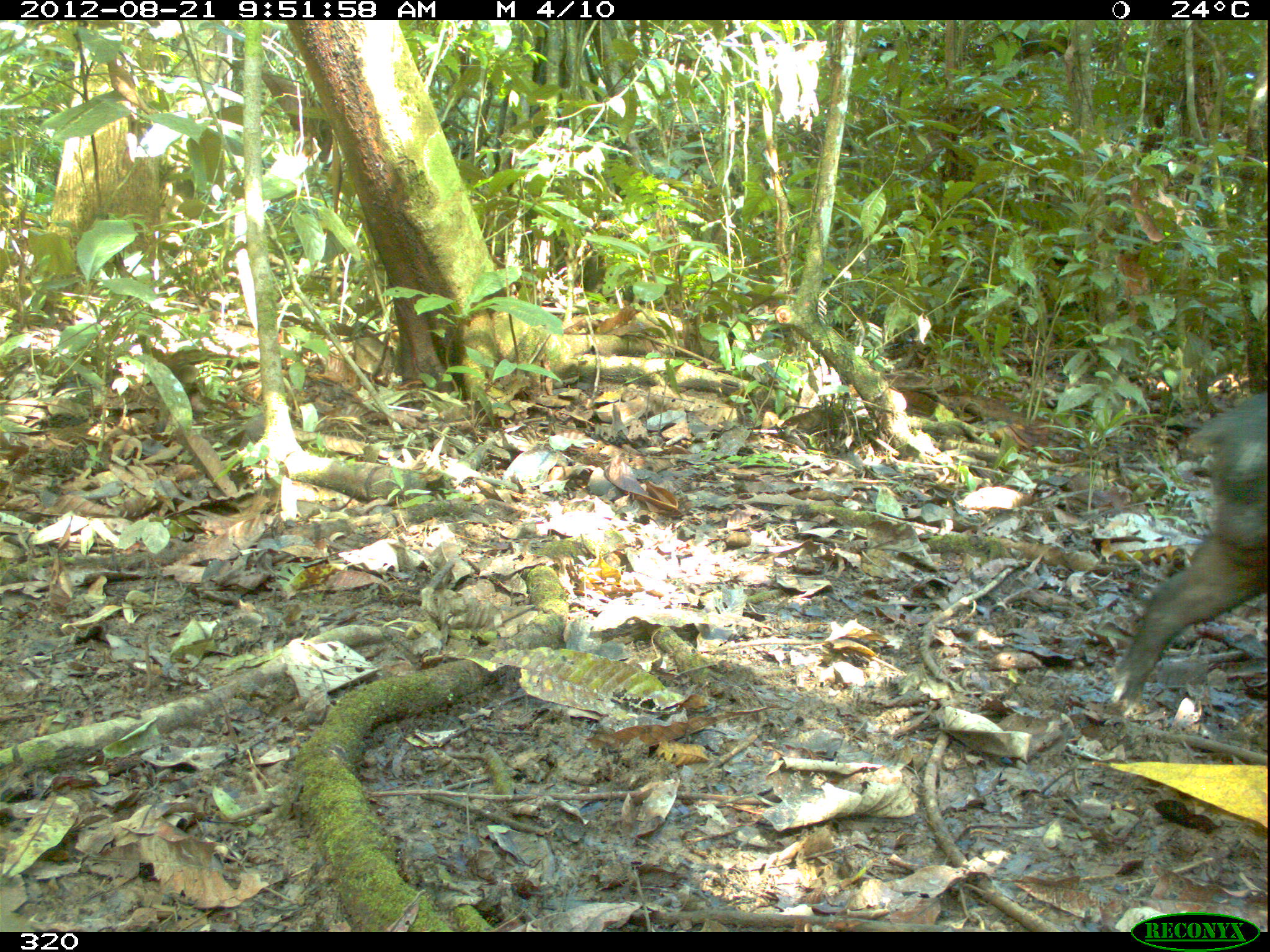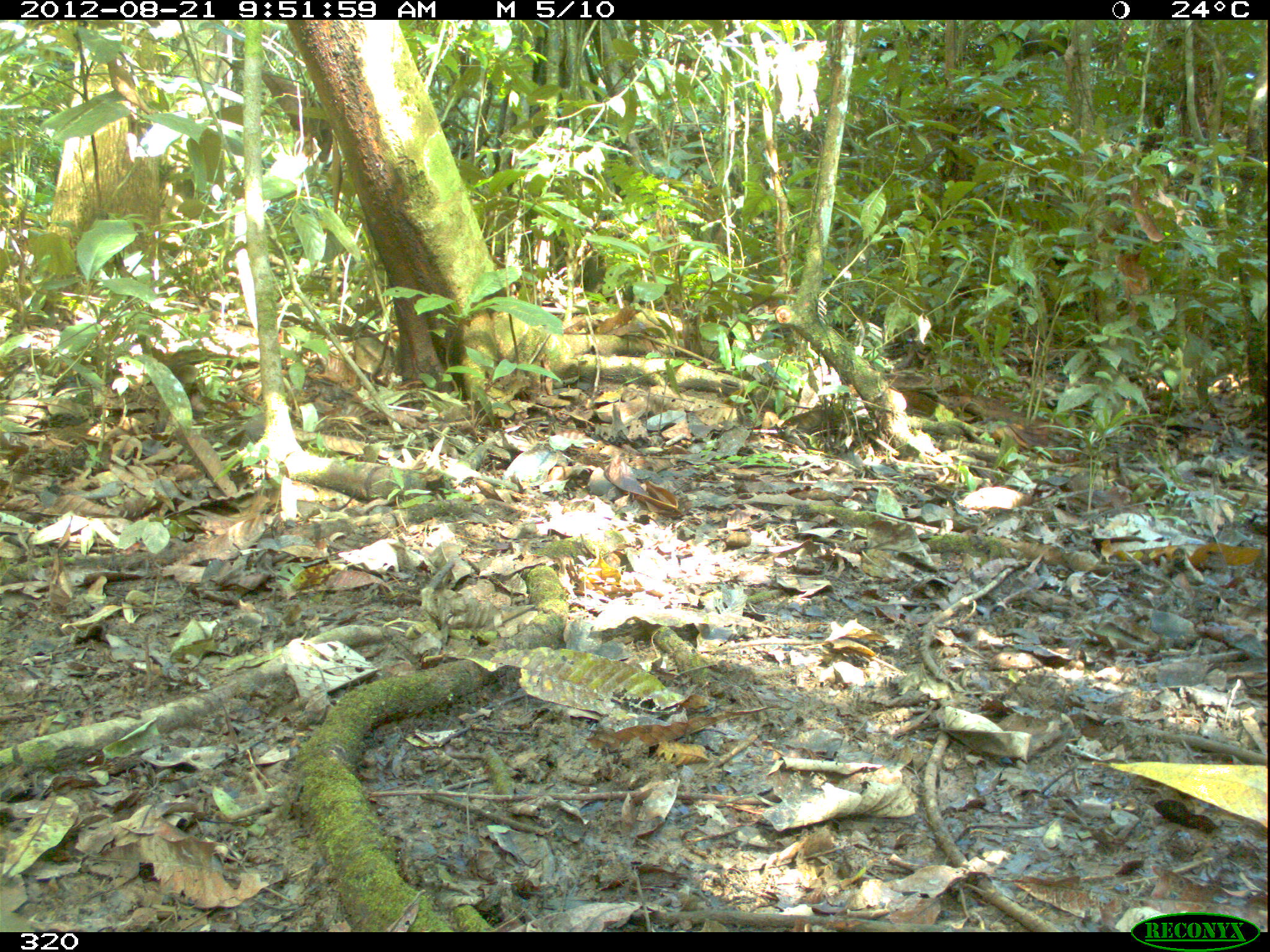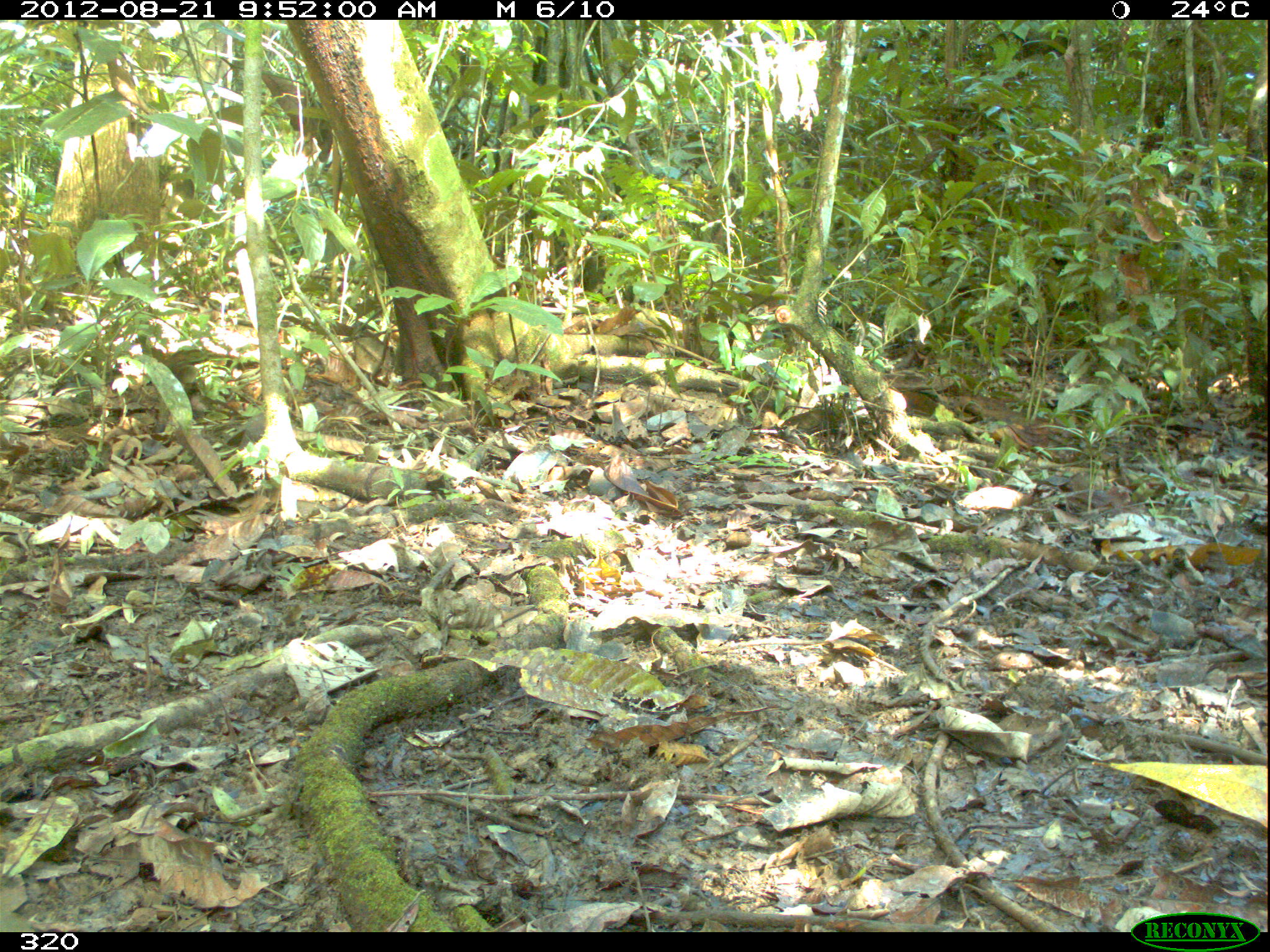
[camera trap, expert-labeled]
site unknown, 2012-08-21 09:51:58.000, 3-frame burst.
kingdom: Animalia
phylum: Chordata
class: Mammalia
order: Artiodactyla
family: Tayassuidae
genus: Tayassu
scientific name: Tayassu pecari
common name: white-lipped peccary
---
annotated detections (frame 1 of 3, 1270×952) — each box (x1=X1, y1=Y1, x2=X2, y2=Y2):
tayassu pecari: (x1=1105, y1=389, x2=1270, y2=713)